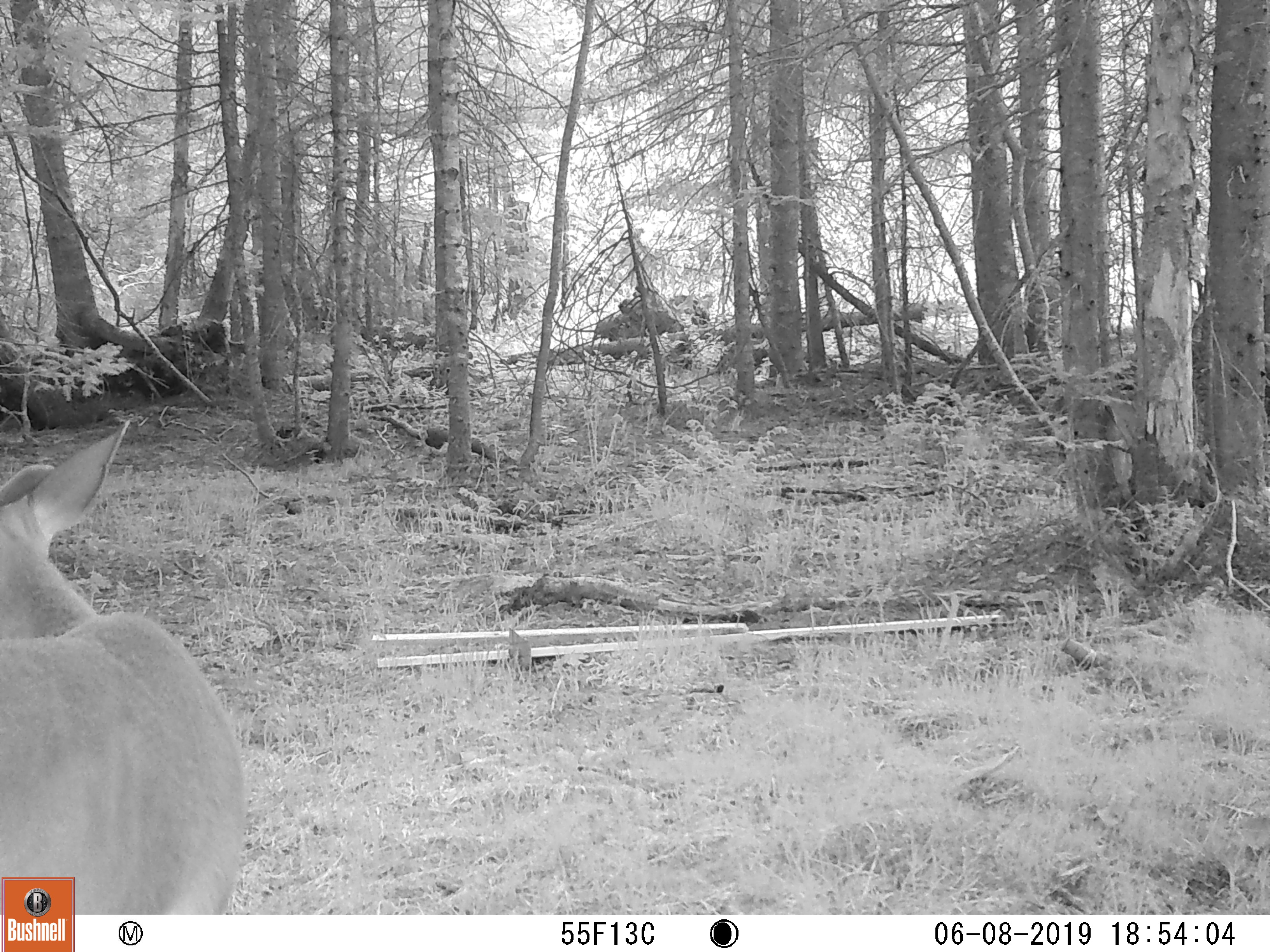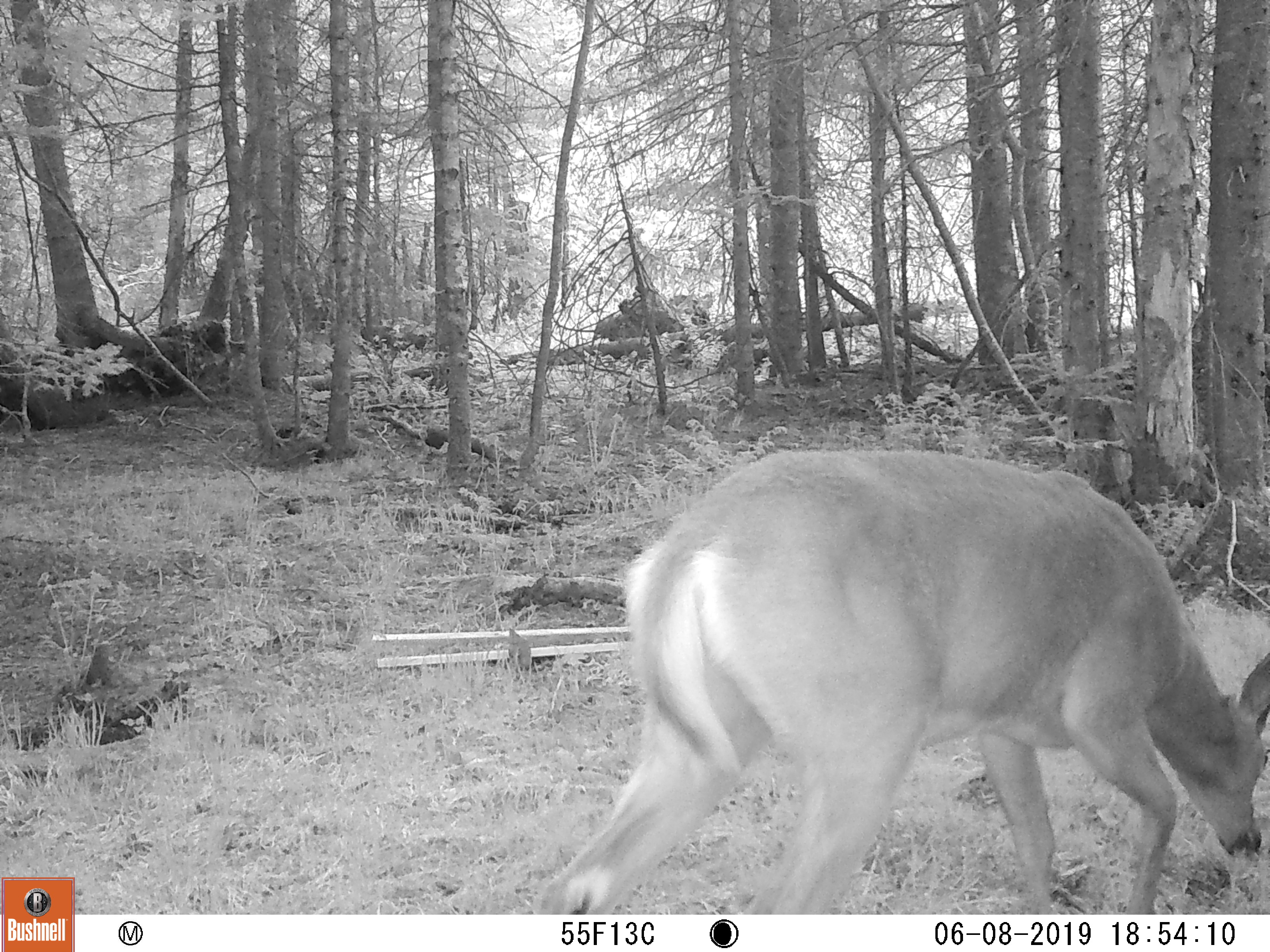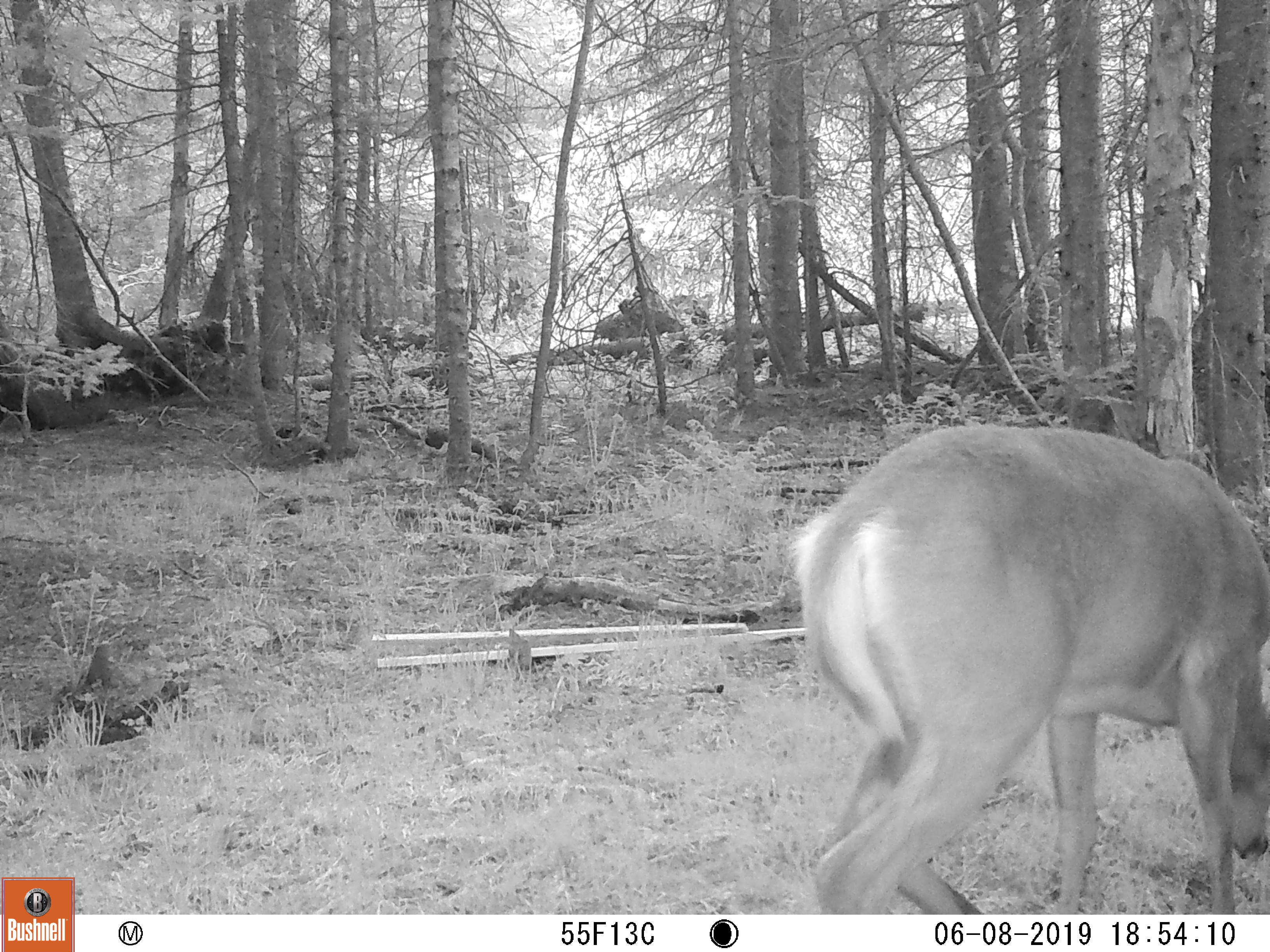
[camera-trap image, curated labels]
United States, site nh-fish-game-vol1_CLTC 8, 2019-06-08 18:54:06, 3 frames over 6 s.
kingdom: Animalia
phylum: Chordata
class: Mammalia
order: Artiodactyla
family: Cervidae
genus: Odocoileus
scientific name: Odocoileus virginianus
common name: white-tailed deer